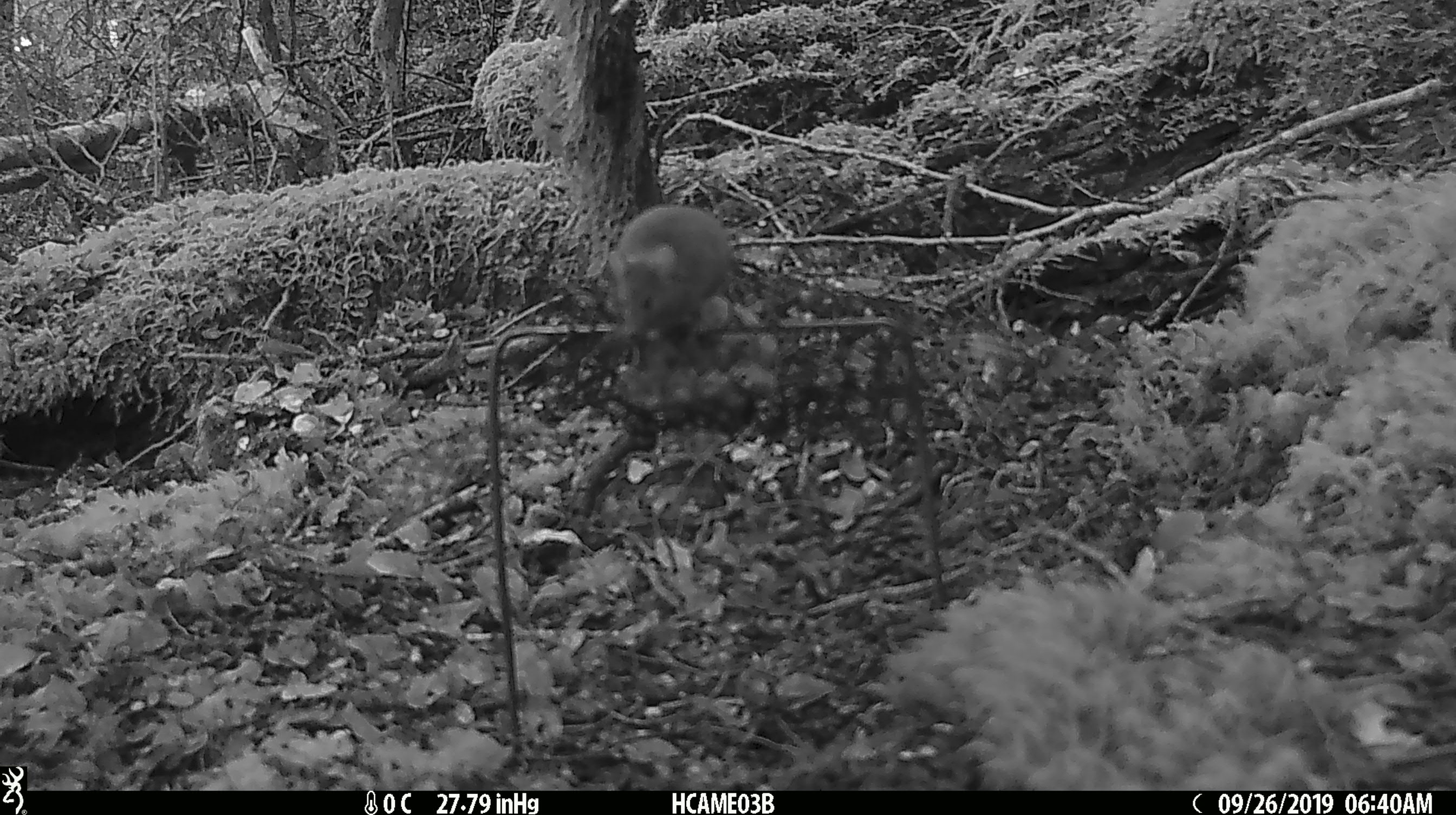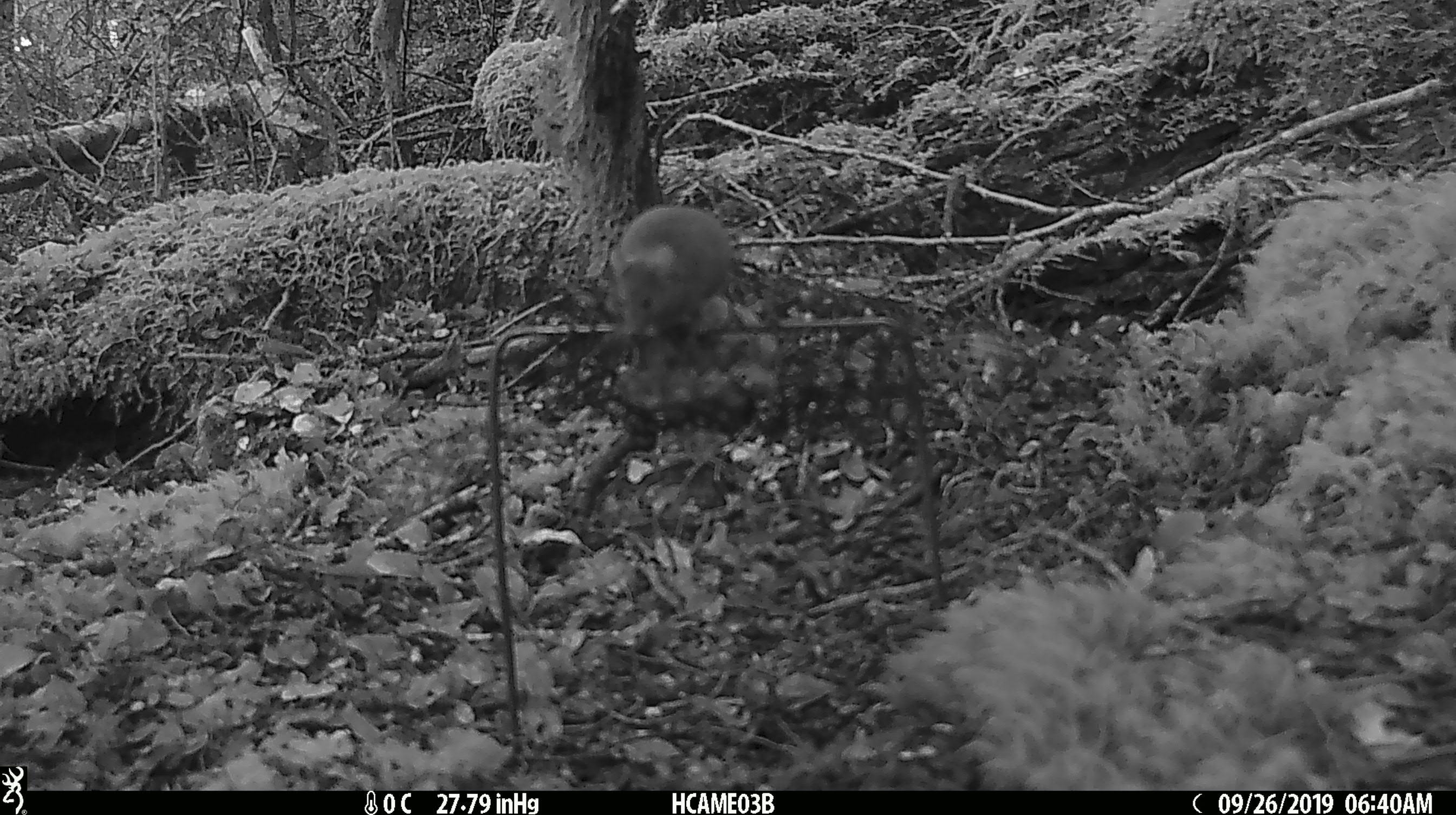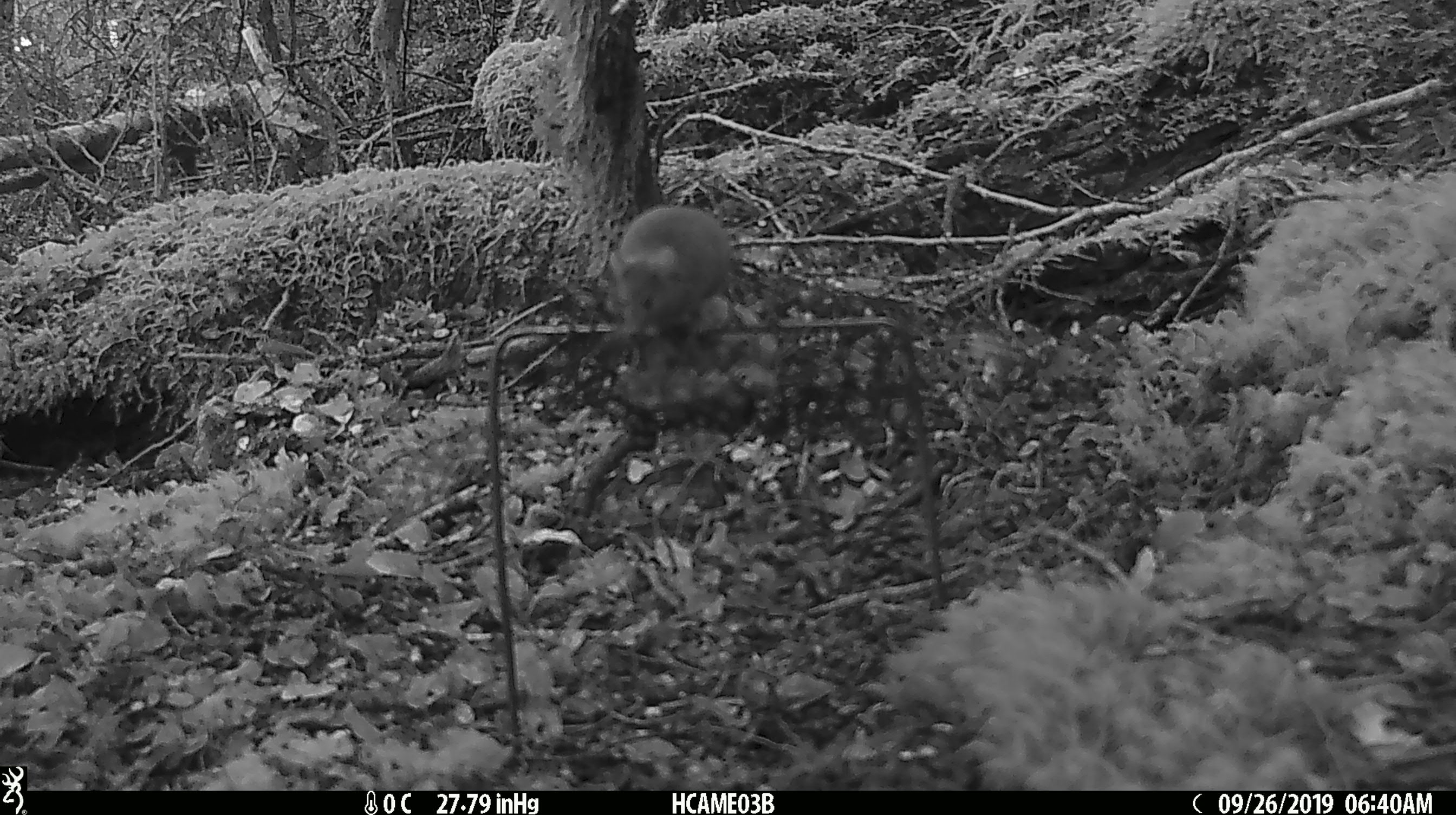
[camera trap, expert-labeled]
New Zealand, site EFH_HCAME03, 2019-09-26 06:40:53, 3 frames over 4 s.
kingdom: Animalia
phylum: Chordata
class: Mammalia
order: Rodentia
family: Muridae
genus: Mus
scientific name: Mus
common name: mouse